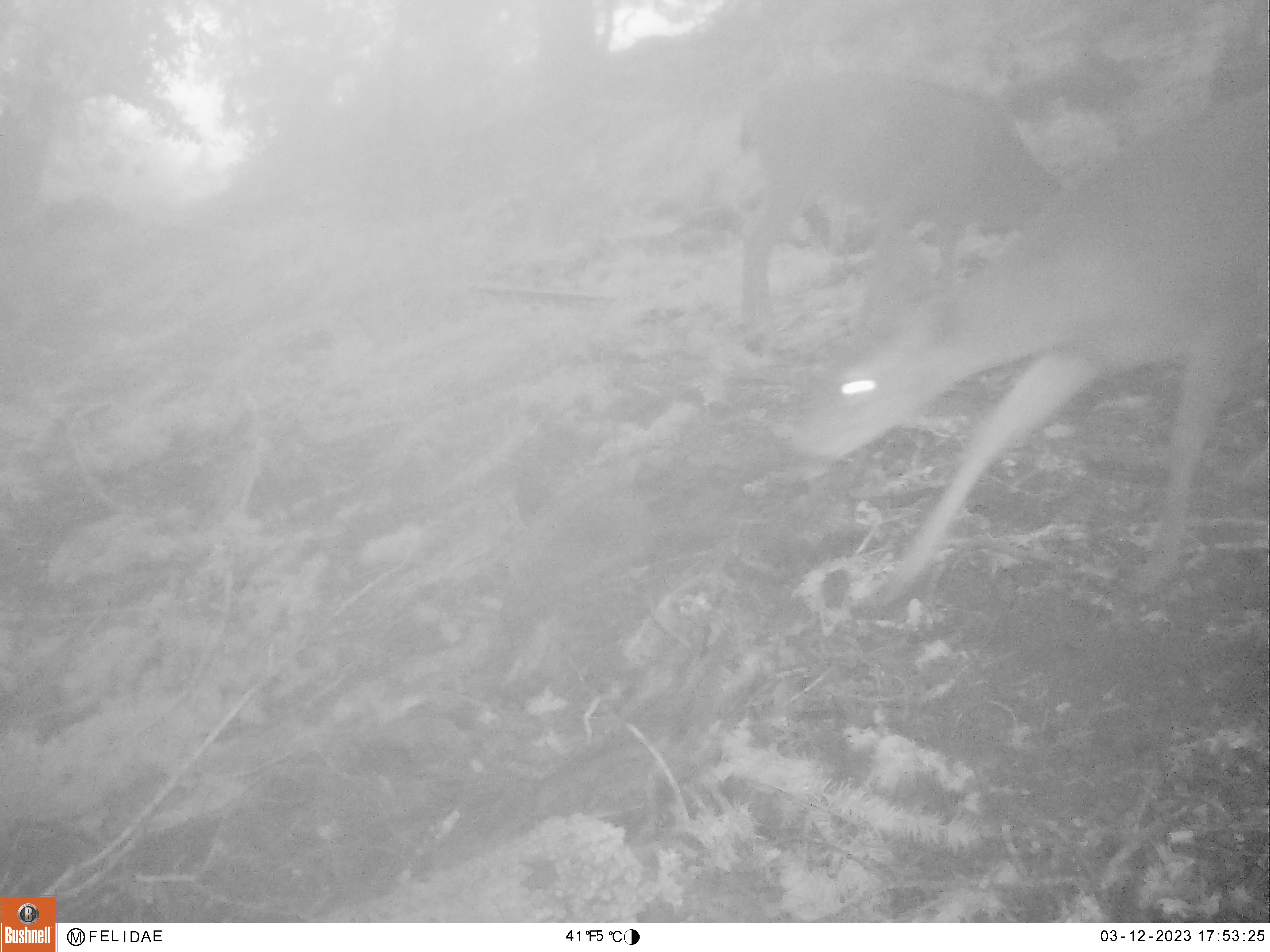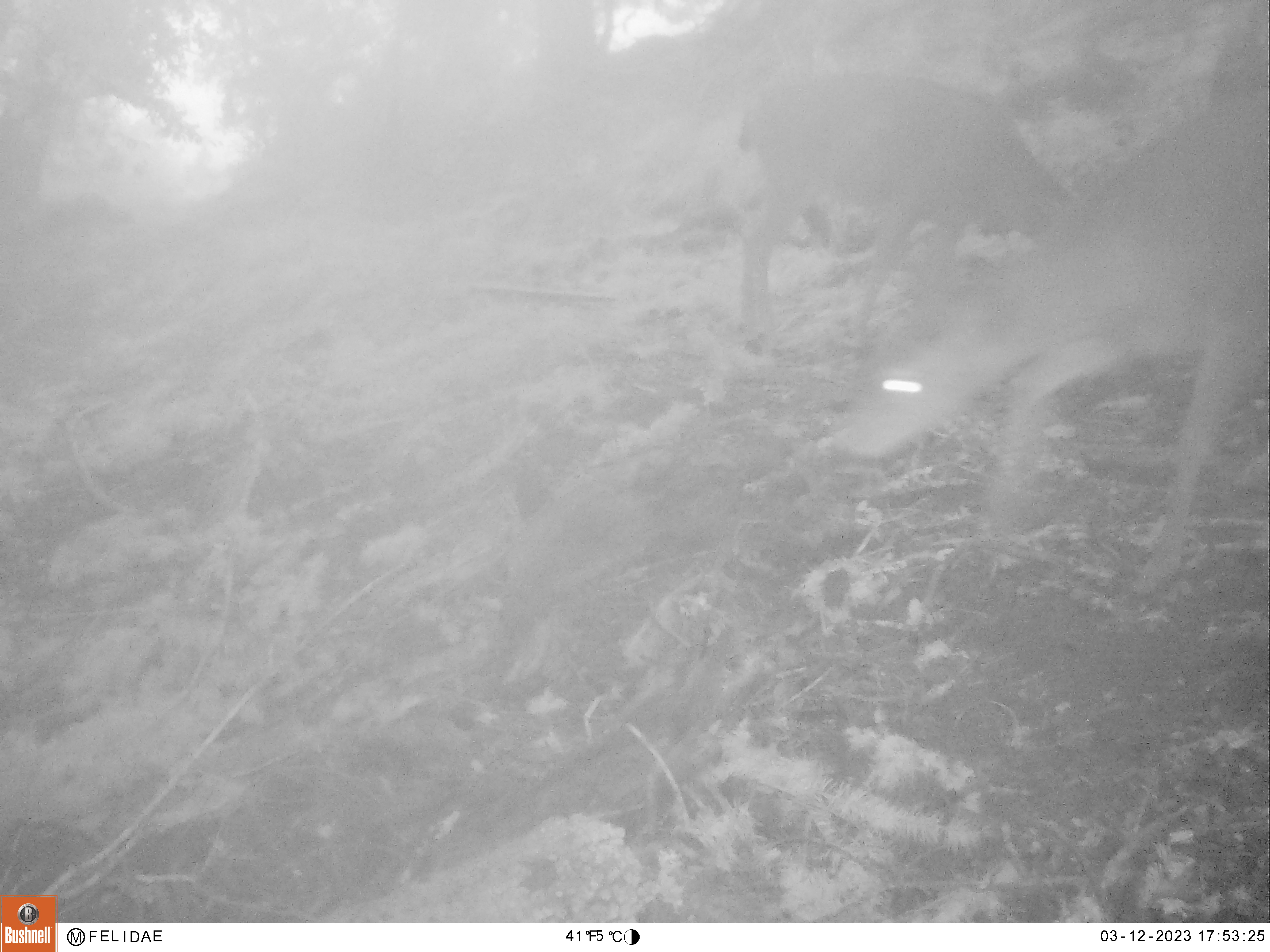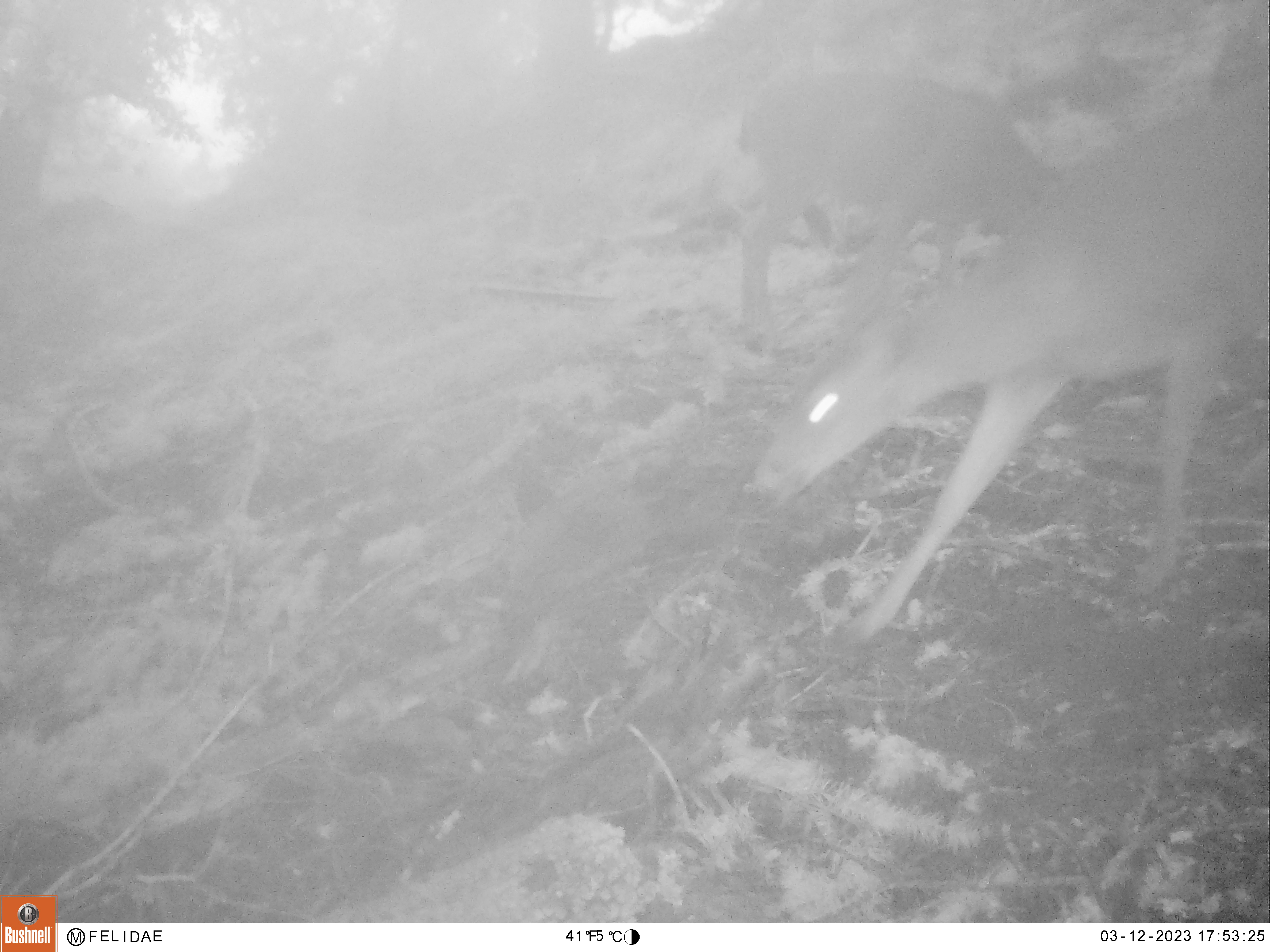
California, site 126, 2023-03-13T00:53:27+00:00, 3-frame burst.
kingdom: Animalia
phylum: Chordata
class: Mammalia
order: Artiodactyla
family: Cervidae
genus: Odocoileus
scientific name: Odocoileus hemionus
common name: mule deer